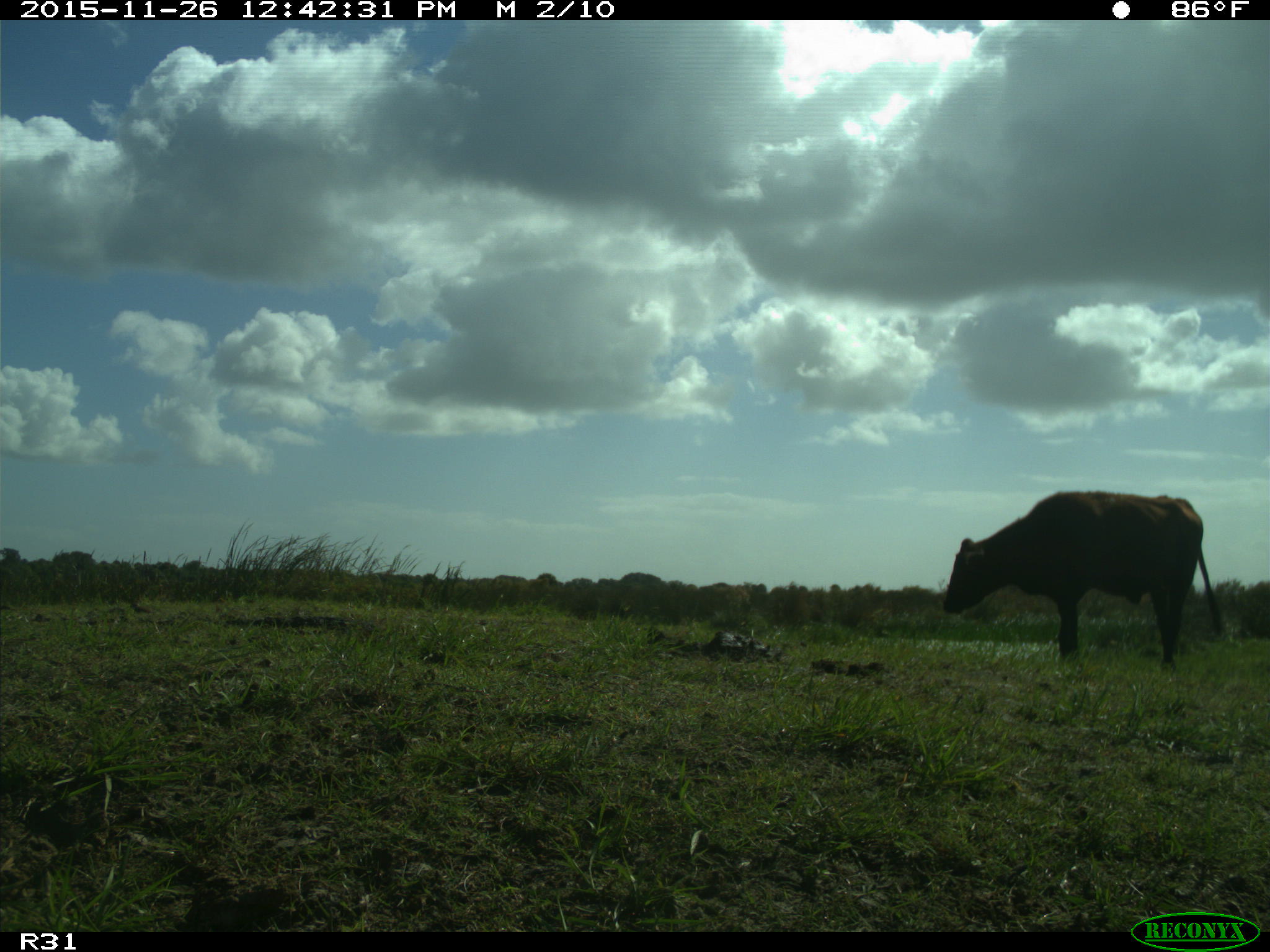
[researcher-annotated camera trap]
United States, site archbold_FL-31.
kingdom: Animalia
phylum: Chordata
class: Mammalia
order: Artiodactyla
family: Bovidae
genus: Bos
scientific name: Bos taurus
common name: domestic cow